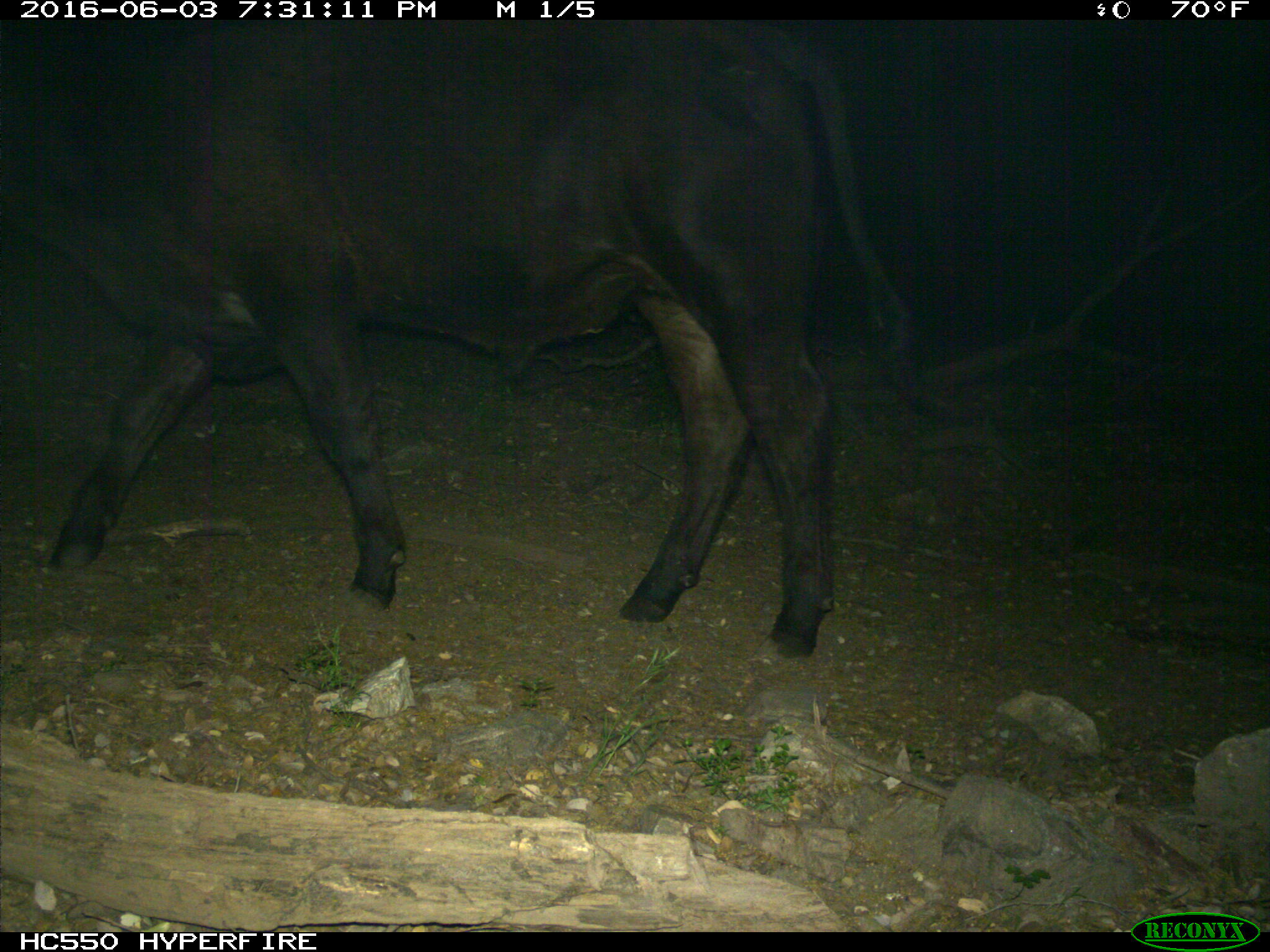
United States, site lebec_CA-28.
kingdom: Animalia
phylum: Chordata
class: Mammalia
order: Artiodactyla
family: Bovidae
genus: Bos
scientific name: Bos taurus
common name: domestic cow